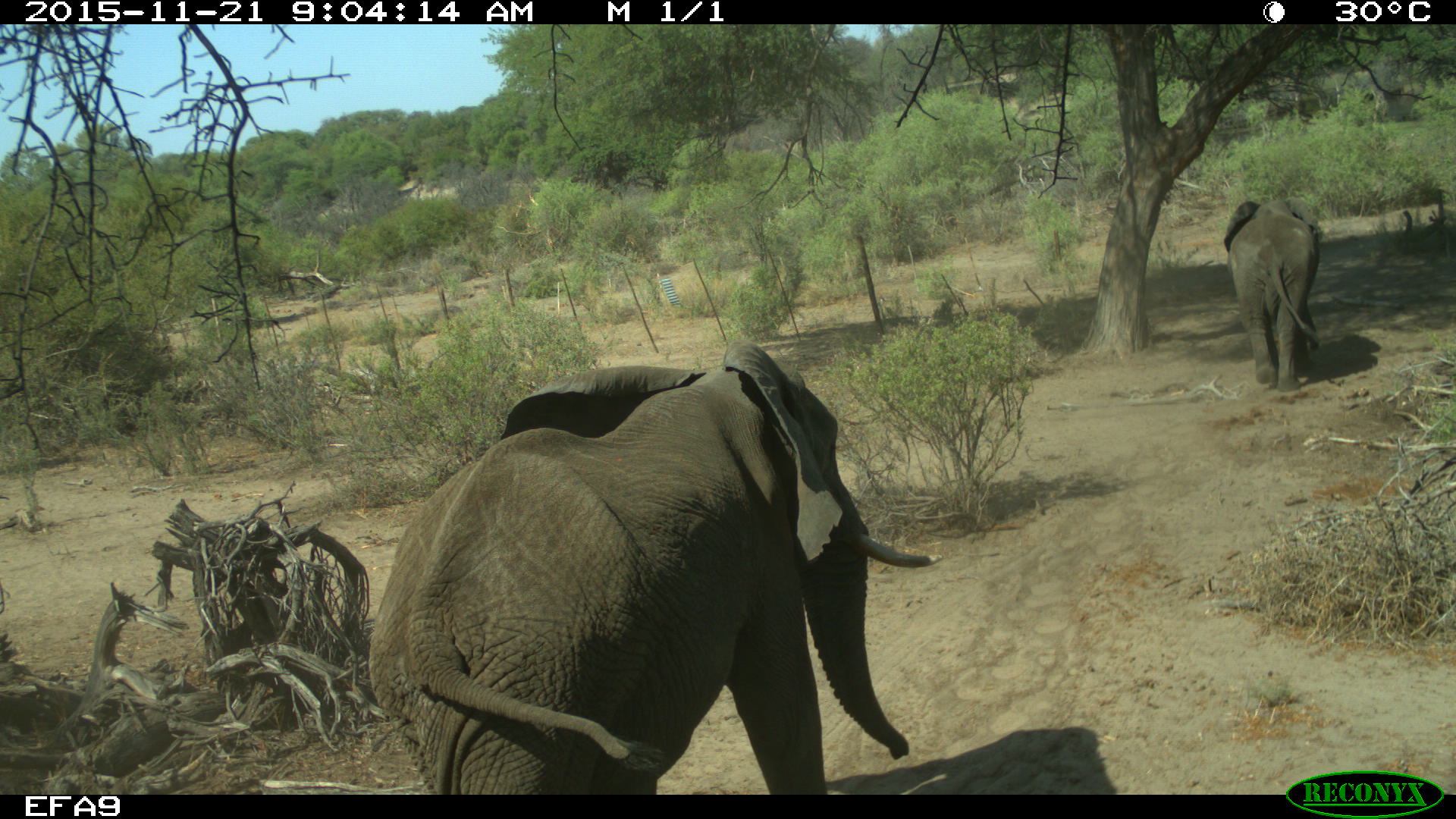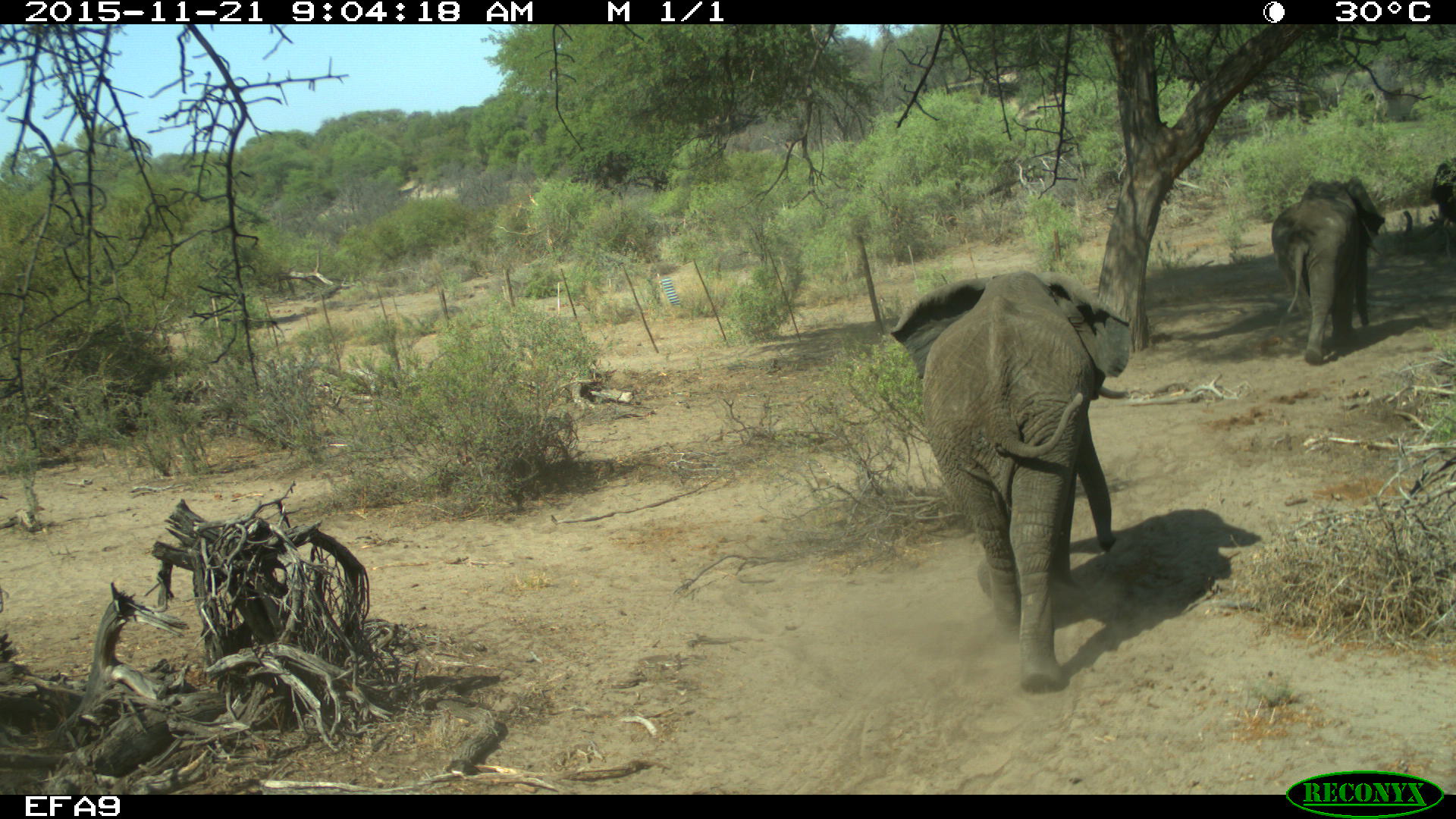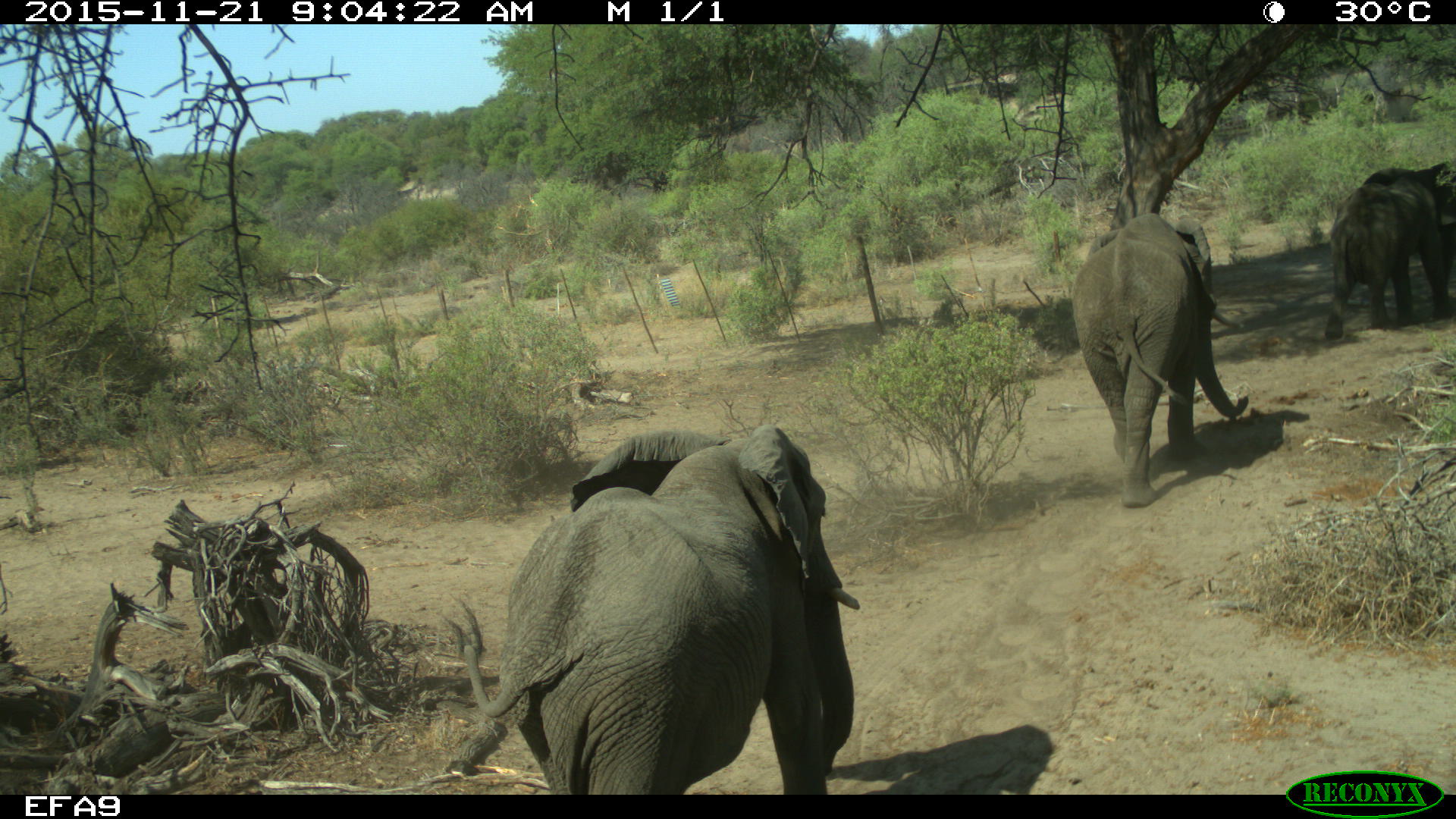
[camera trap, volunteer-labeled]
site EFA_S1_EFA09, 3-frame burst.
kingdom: Animalia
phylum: Chordata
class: Mammalia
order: Proboscidea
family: Elephantidae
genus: Loxodonta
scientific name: Loxodonta africana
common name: african bush elephant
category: elephant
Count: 3.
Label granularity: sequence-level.